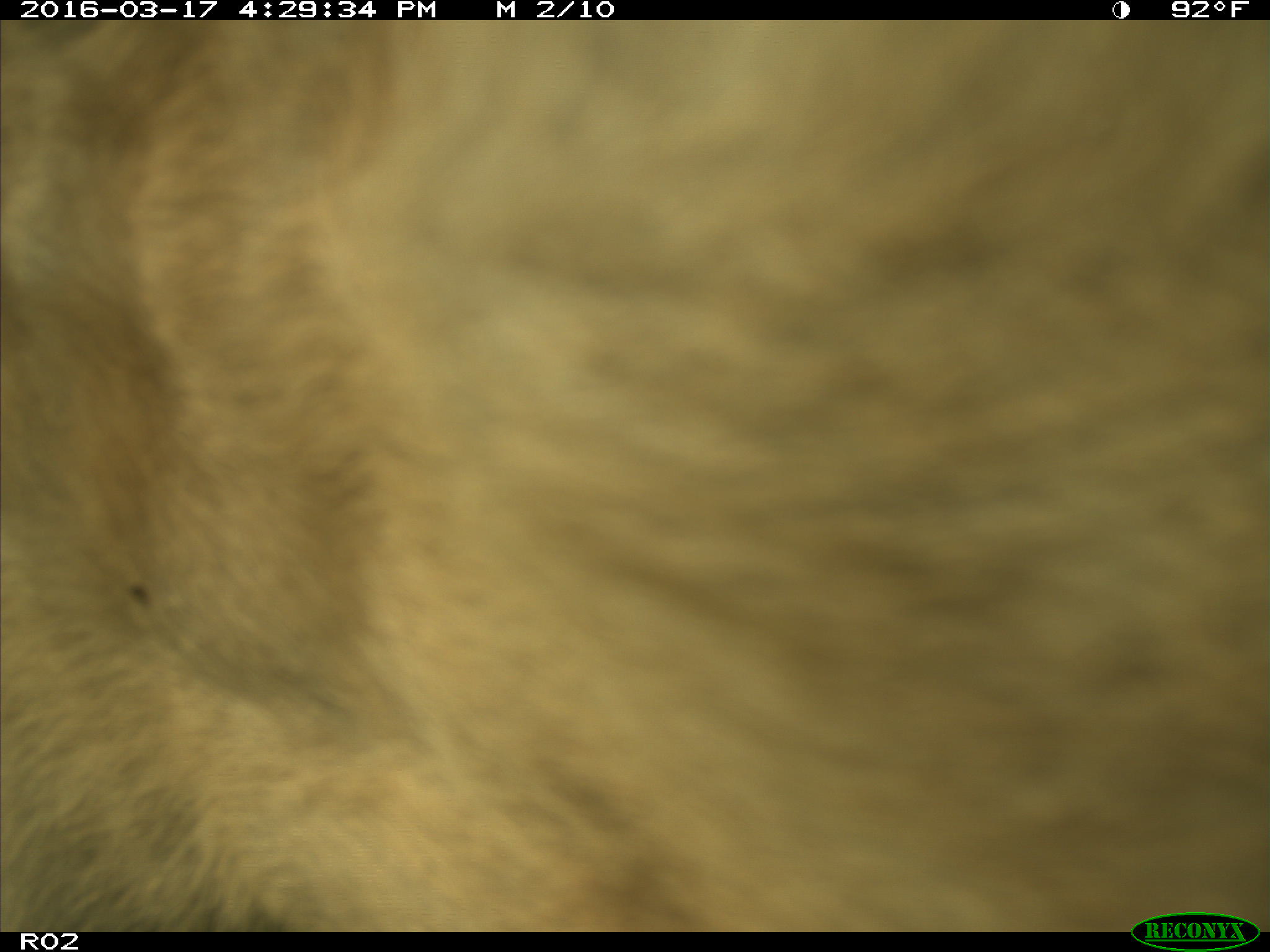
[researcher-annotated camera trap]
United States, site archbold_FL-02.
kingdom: Animalia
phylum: Chordata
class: Mammalia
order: Artiodactyla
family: Bovidae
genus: Bos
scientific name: Bos taurus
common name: domestic cow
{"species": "Bos taurus (domestic cow)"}